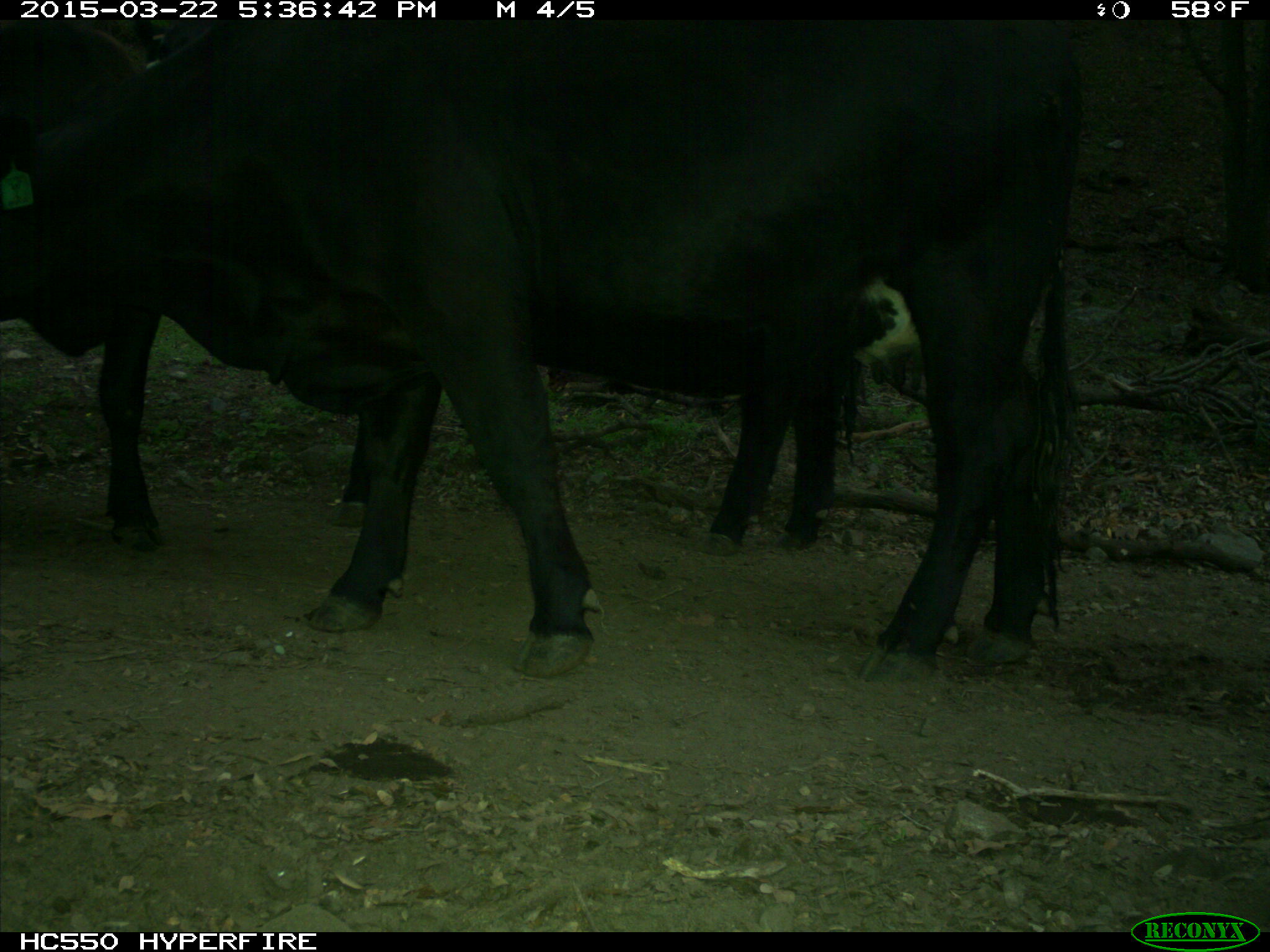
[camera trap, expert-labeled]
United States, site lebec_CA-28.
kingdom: Animalia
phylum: Chordata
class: Mammalia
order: Artiodactyla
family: Bovidae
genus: Bos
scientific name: Bos taurus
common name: domestic cow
Bos taurus (domestic cow).